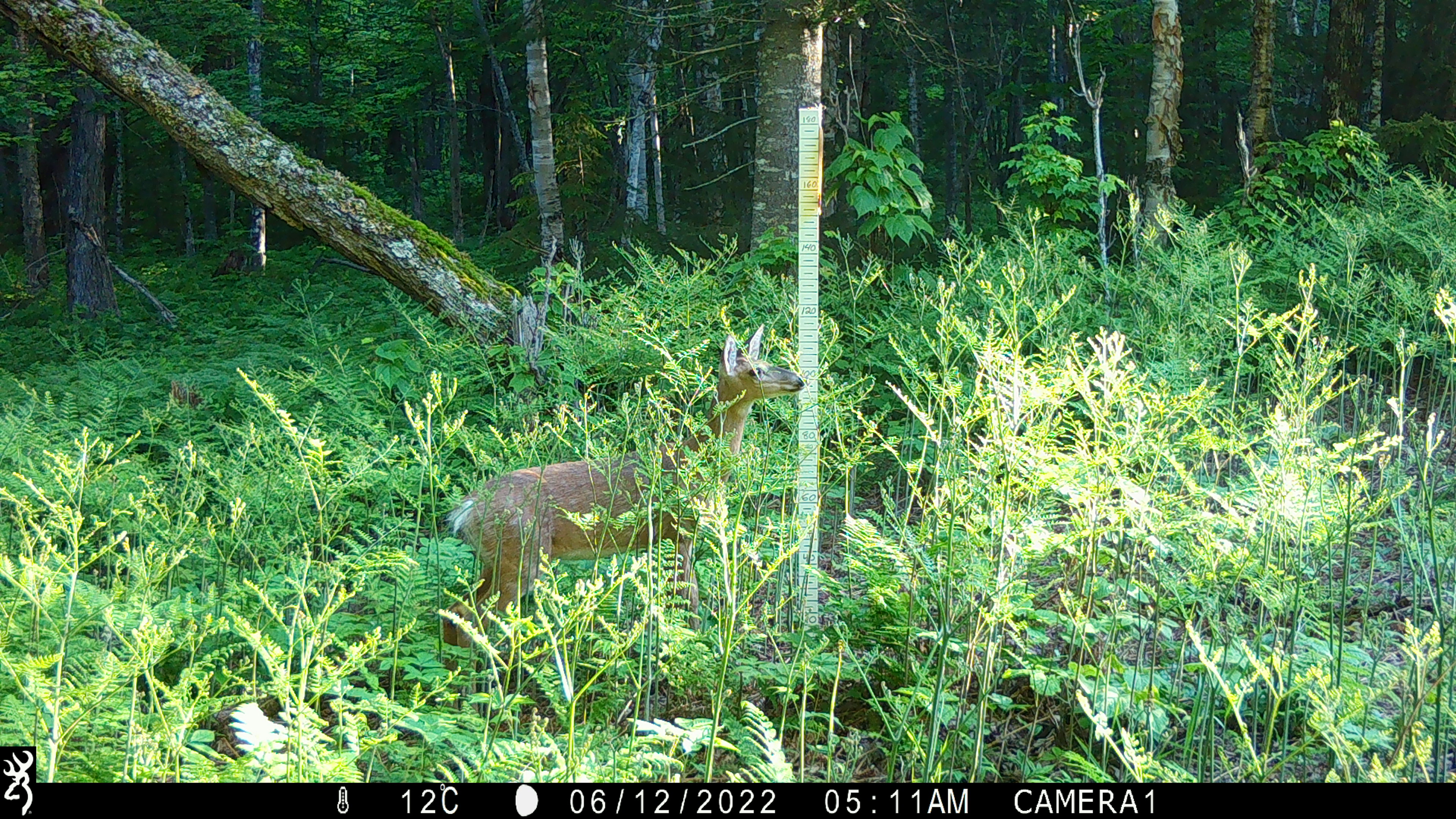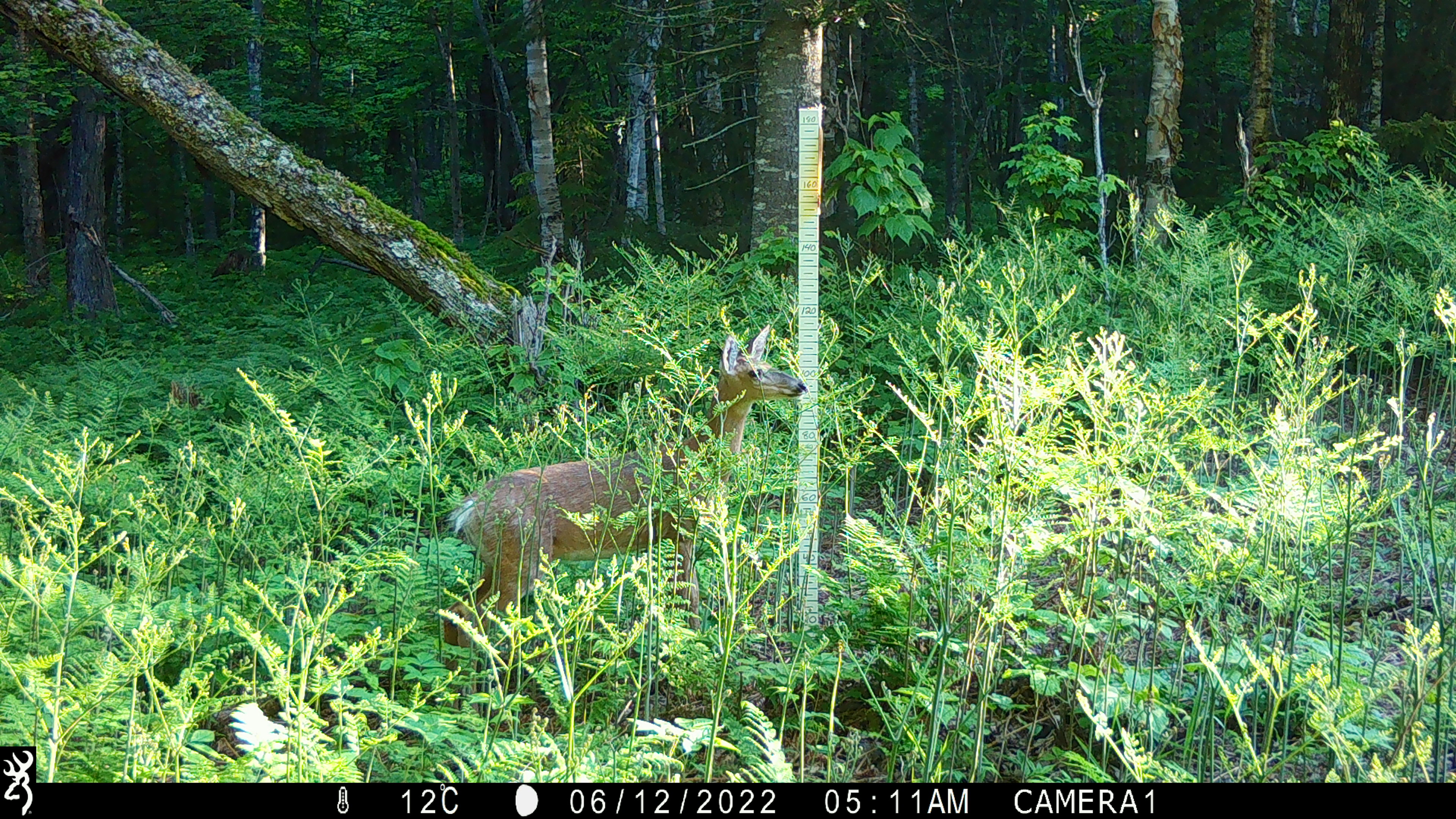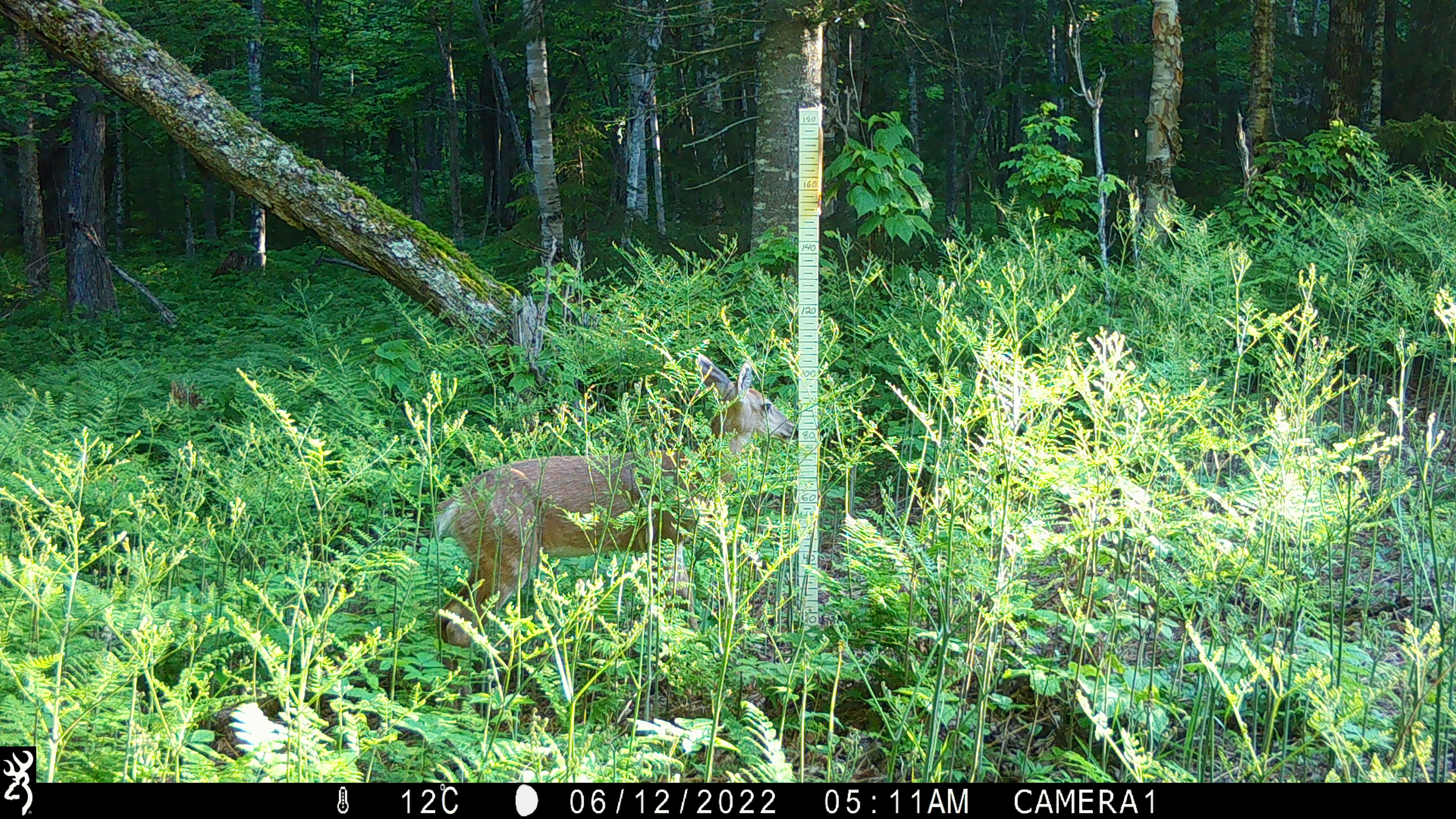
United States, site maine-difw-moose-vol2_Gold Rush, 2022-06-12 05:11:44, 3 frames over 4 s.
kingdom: Animalia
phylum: Chordata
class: Mammalia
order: Artiodactyla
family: Cervidae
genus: Odocoileus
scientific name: Odocoileus virginianus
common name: white-tailed deer